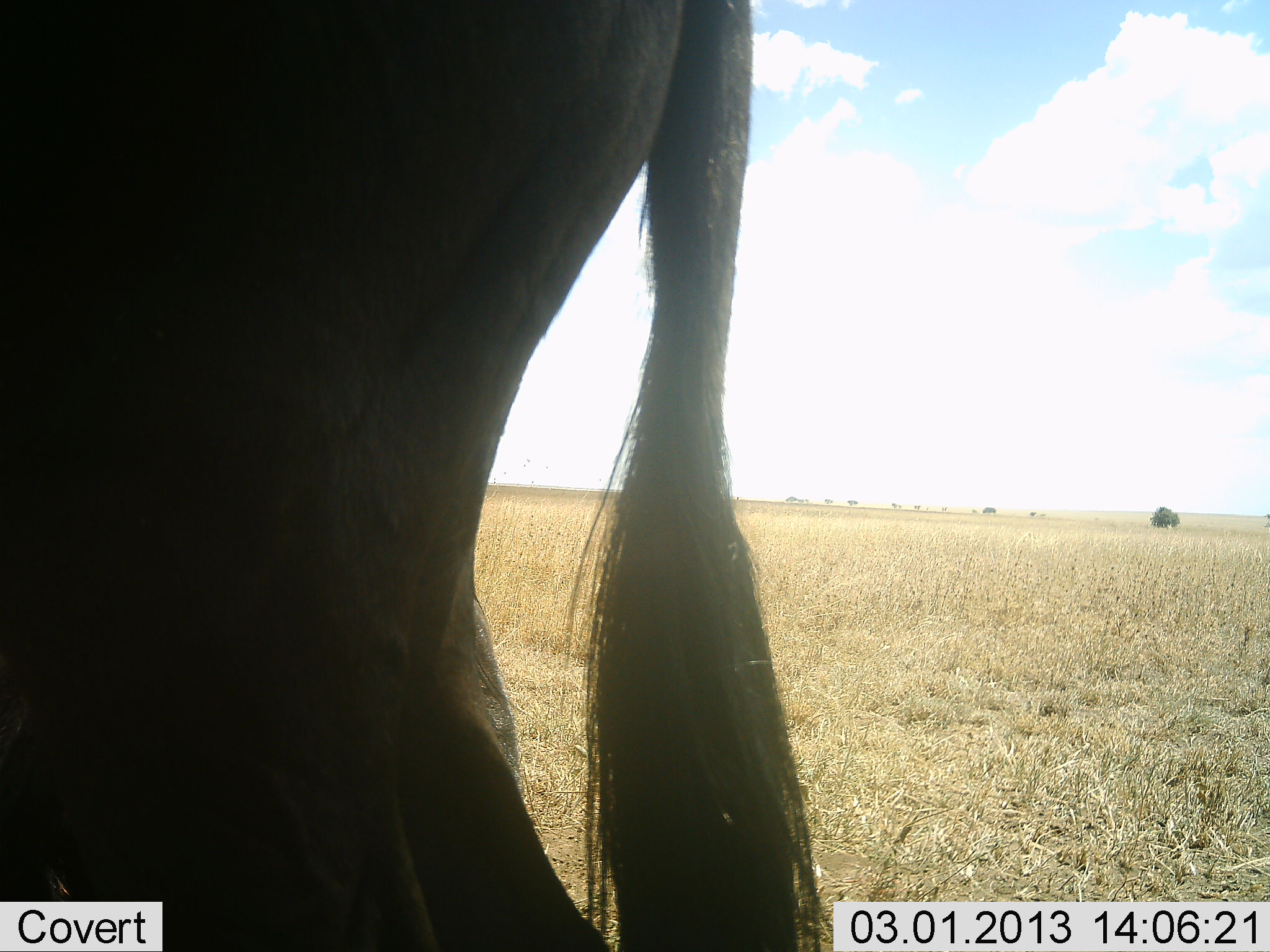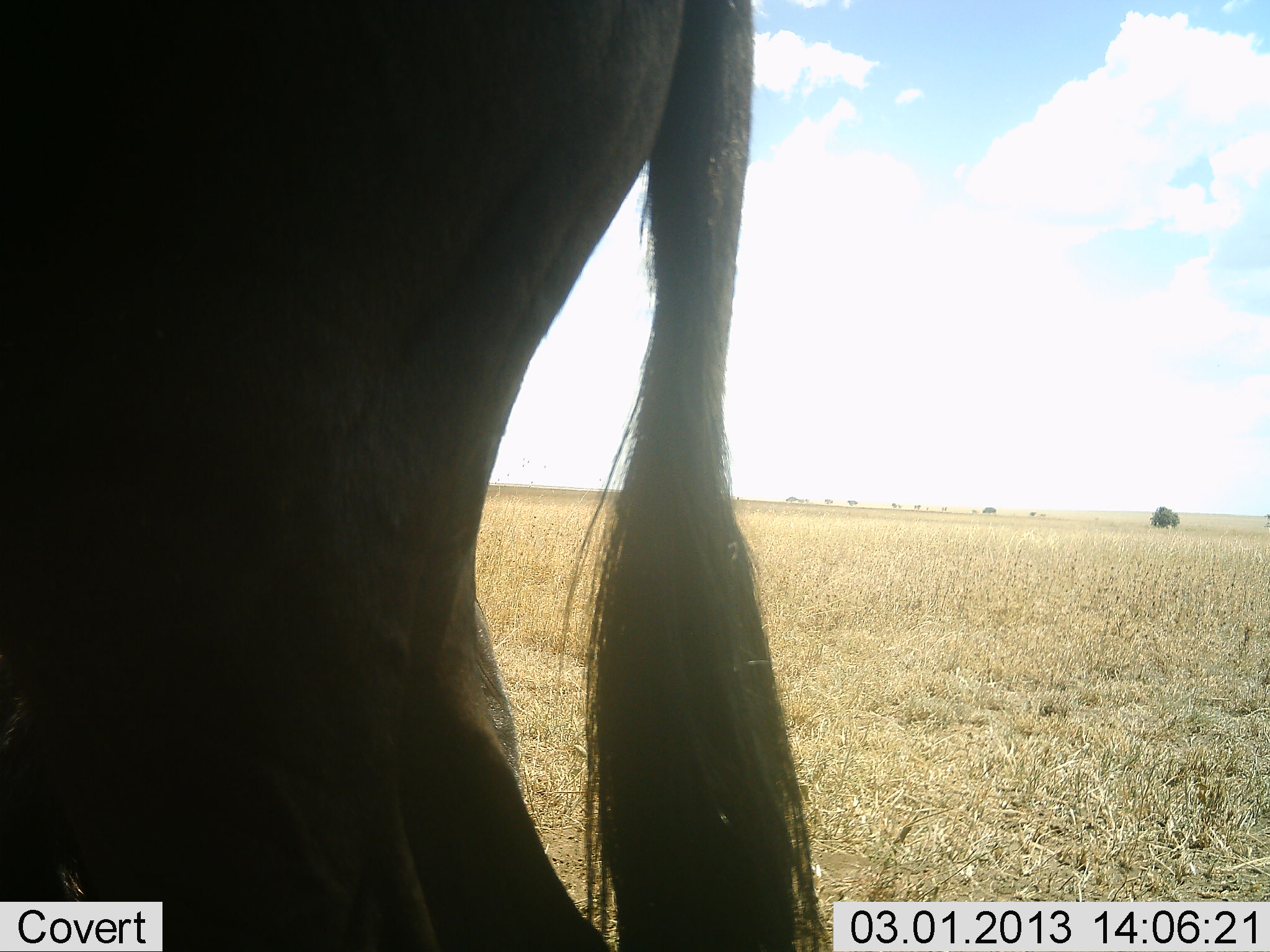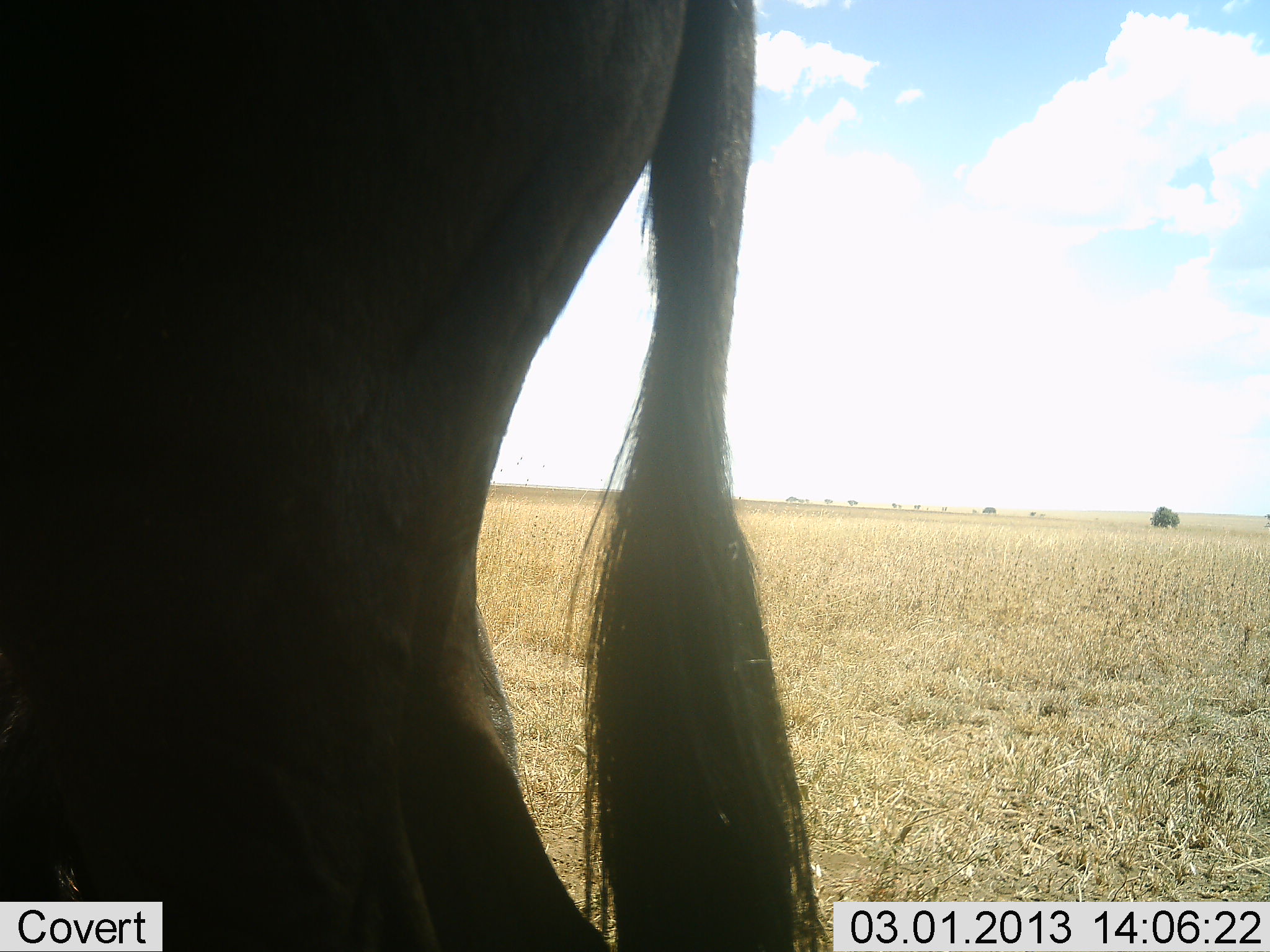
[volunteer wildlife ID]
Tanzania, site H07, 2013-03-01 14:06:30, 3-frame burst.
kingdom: Animalia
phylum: Chordata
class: Mammalia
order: Artiodactyla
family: Bovidae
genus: Connochaetes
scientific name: Connochaetes taurinus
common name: blue wildebeest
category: wildebeest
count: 1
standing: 95%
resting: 9%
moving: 0%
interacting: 0%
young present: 0%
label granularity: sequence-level